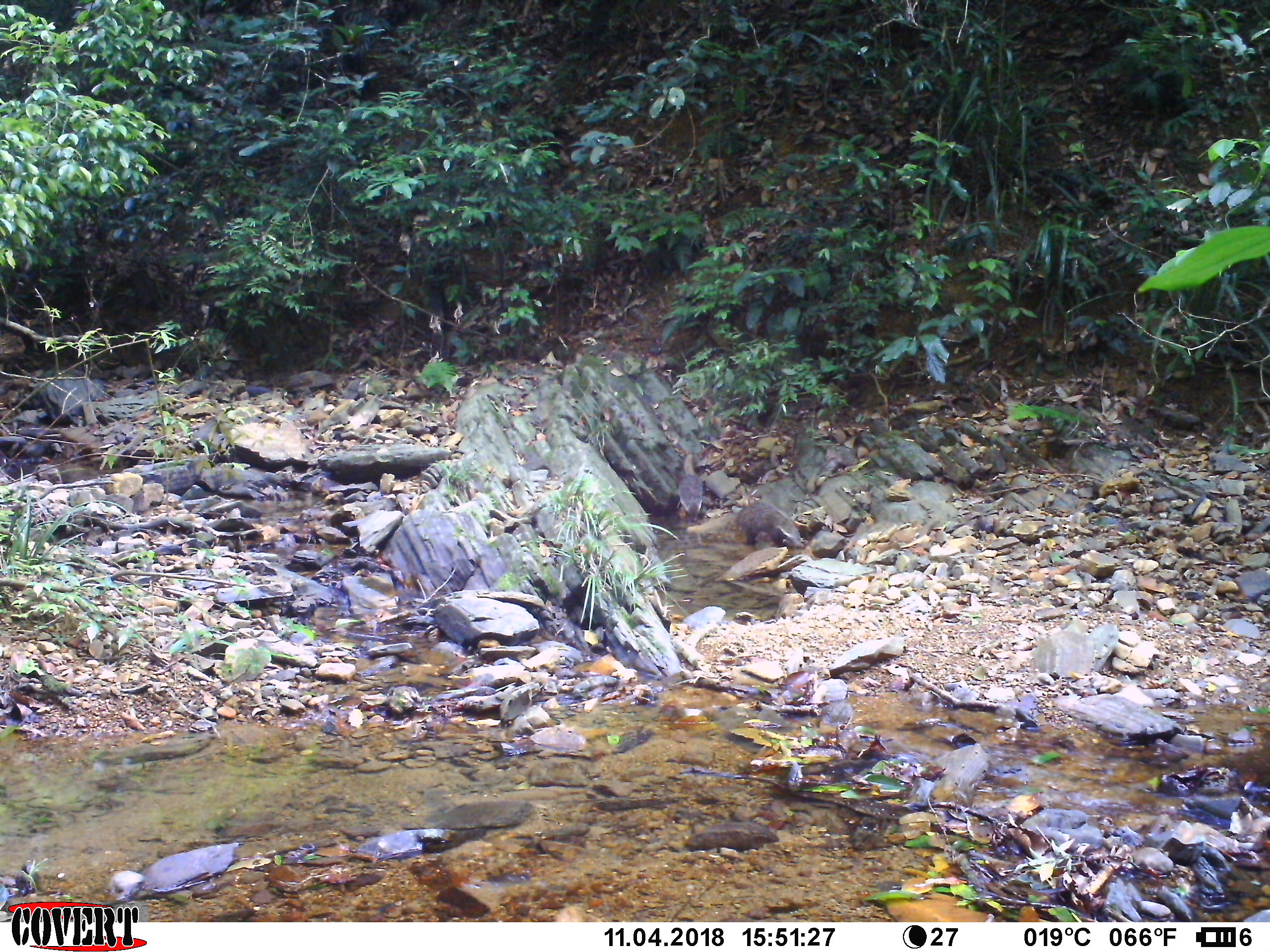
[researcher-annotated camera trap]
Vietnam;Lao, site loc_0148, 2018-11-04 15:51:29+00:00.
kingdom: Animalia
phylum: Chordata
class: Mammalia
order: Carnivora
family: Herpestidae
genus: Urva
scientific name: Urva urva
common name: crab-eating mongoose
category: crab eating mongoose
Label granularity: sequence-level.